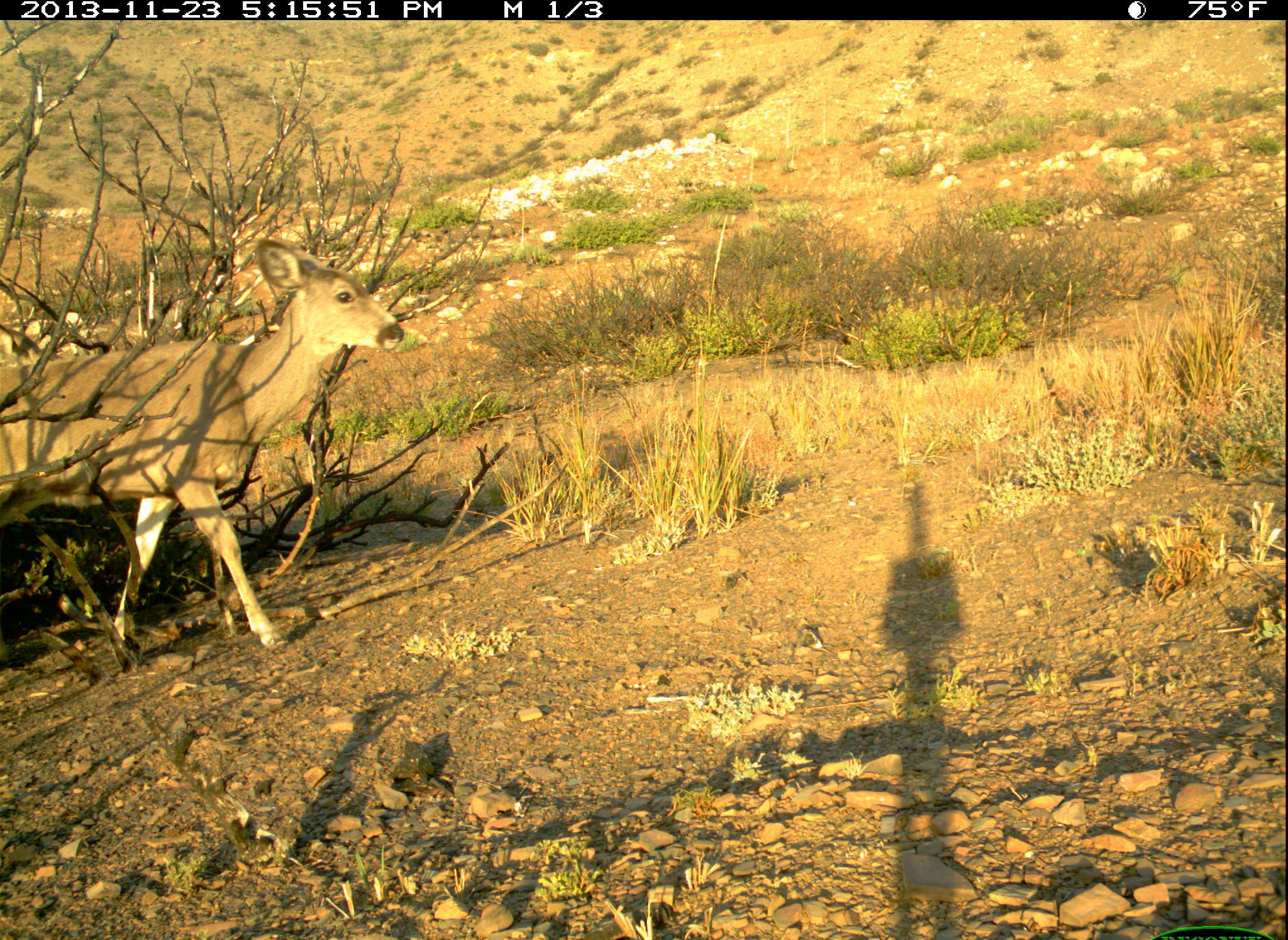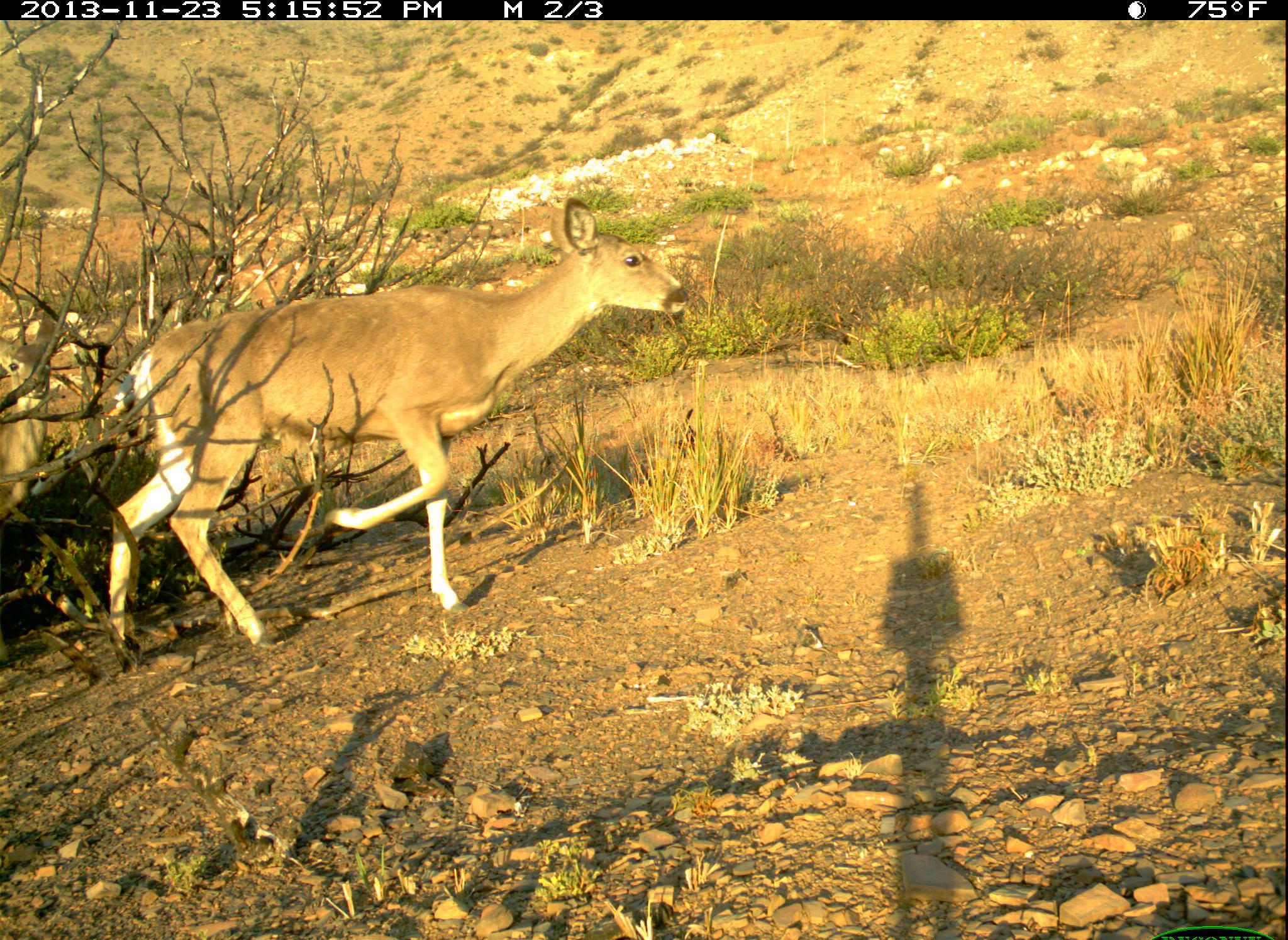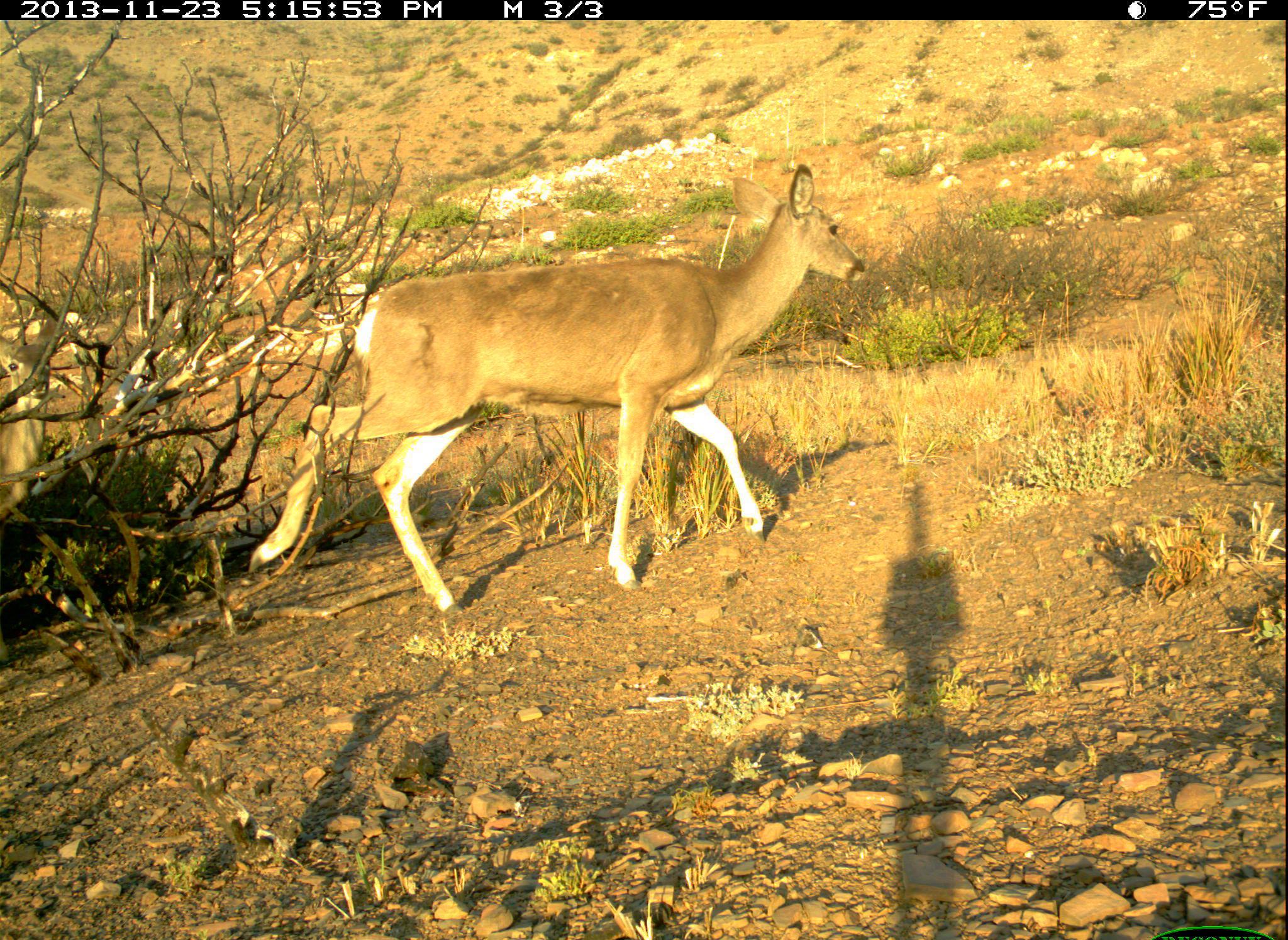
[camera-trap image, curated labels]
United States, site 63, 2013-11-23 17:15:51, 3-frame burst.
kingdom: Animalia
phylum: Chordata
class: Mammalia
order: Artiodactyla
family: Cervidae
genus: Odocoileus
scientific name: Odocoileus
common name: deer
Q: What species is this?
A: Deer (Odocoileus).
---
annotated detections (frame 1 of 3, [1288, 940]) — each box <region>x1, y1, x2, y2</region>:
deer: <region>0, 240, 404, 658</region>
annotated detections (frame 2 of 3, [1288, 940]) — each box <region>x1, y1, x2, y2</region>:
deer: <region>102, 199, 688, 674</region>; <region>0, 307, 59, 525</region>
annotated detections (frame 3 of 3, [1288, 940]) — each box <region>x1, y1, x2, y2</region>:
deer: <region>245, 159, 869, 624</region>; <region>0, 310, 71, 536</region>